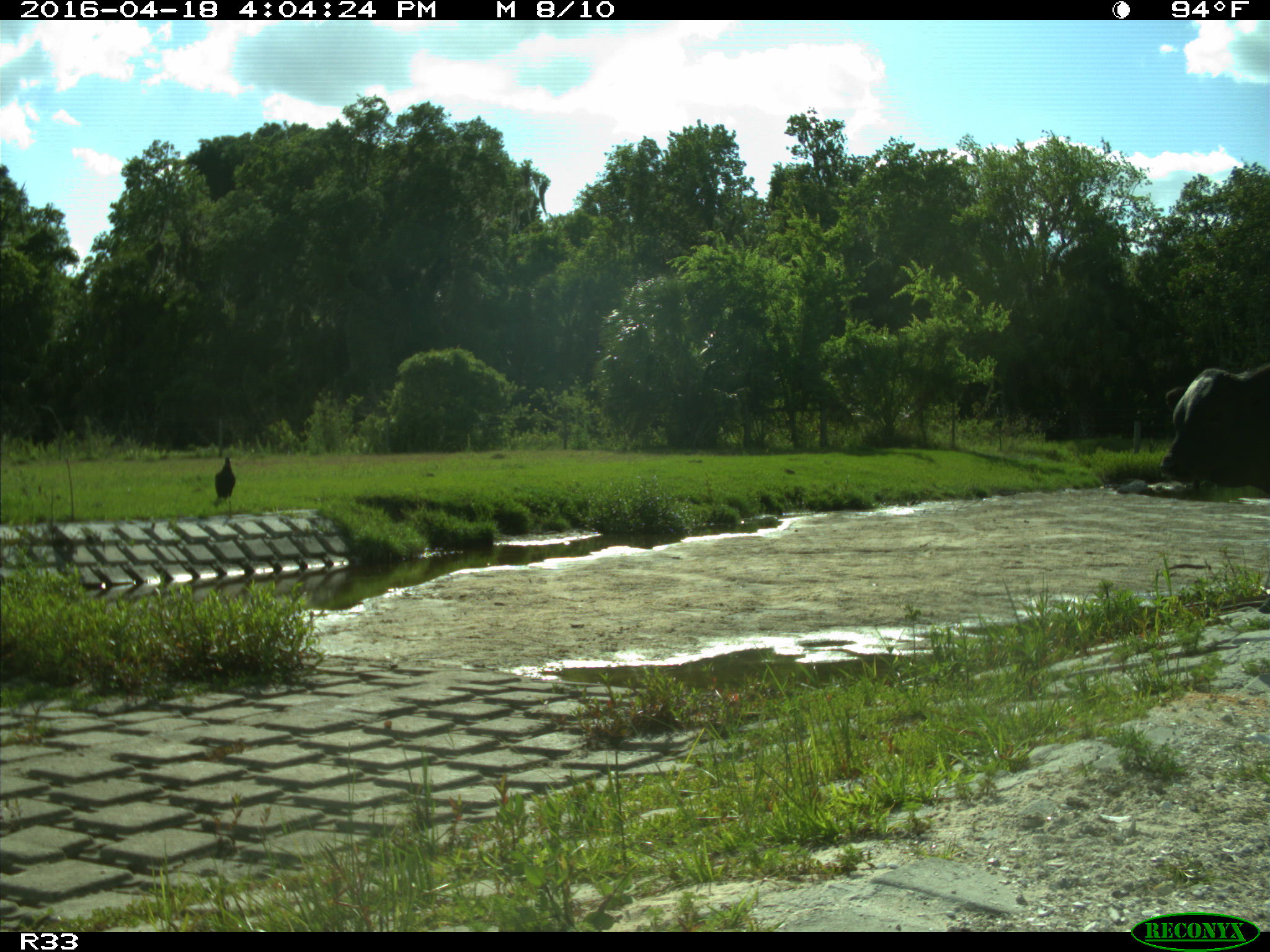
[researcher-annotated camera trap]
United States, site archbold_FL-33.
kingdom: Animalia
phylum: Chordata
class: Mammalia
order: Artiodactyla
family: Bovidae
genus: Bos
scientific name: Bos taurus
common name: domestic cow